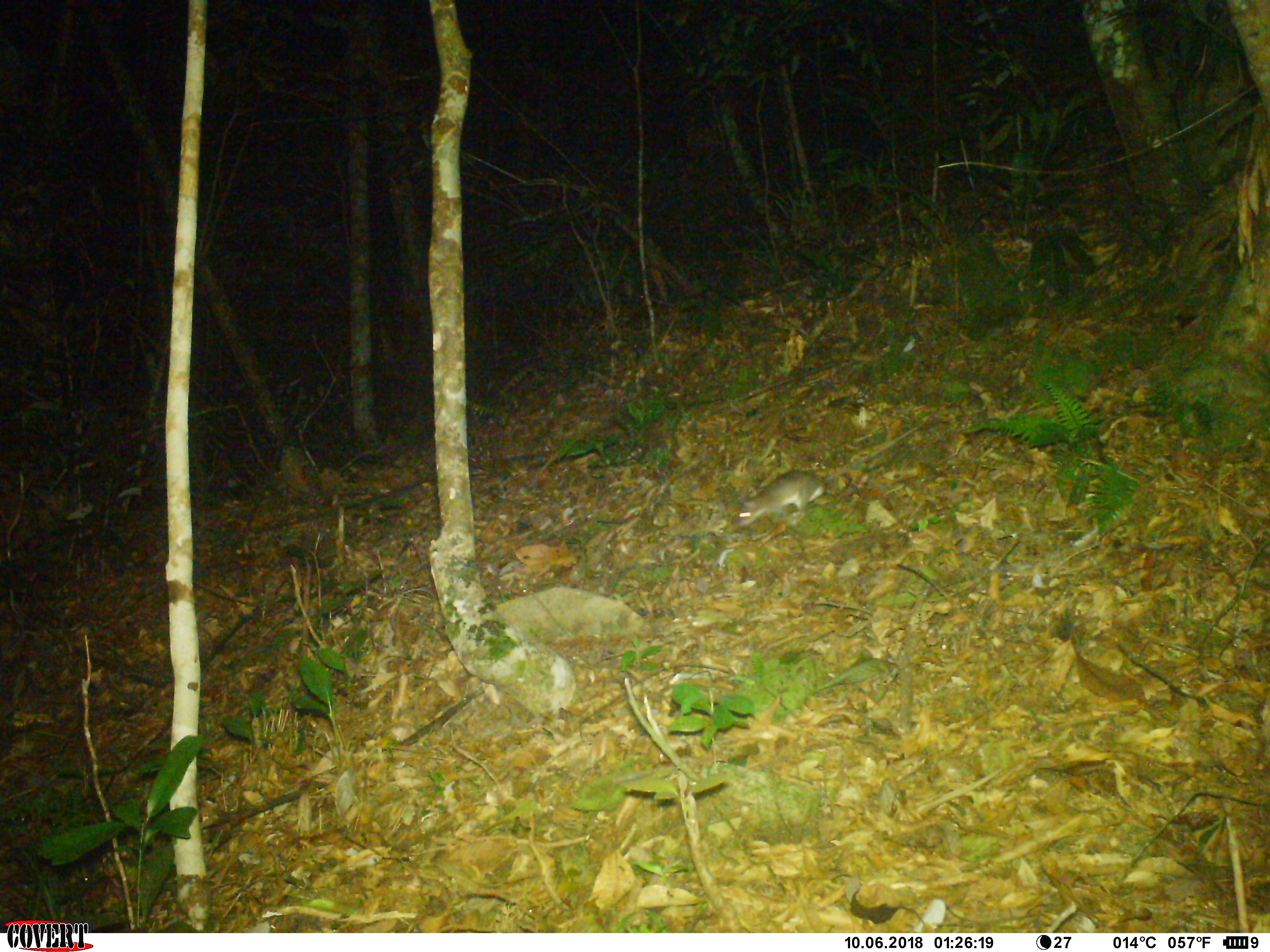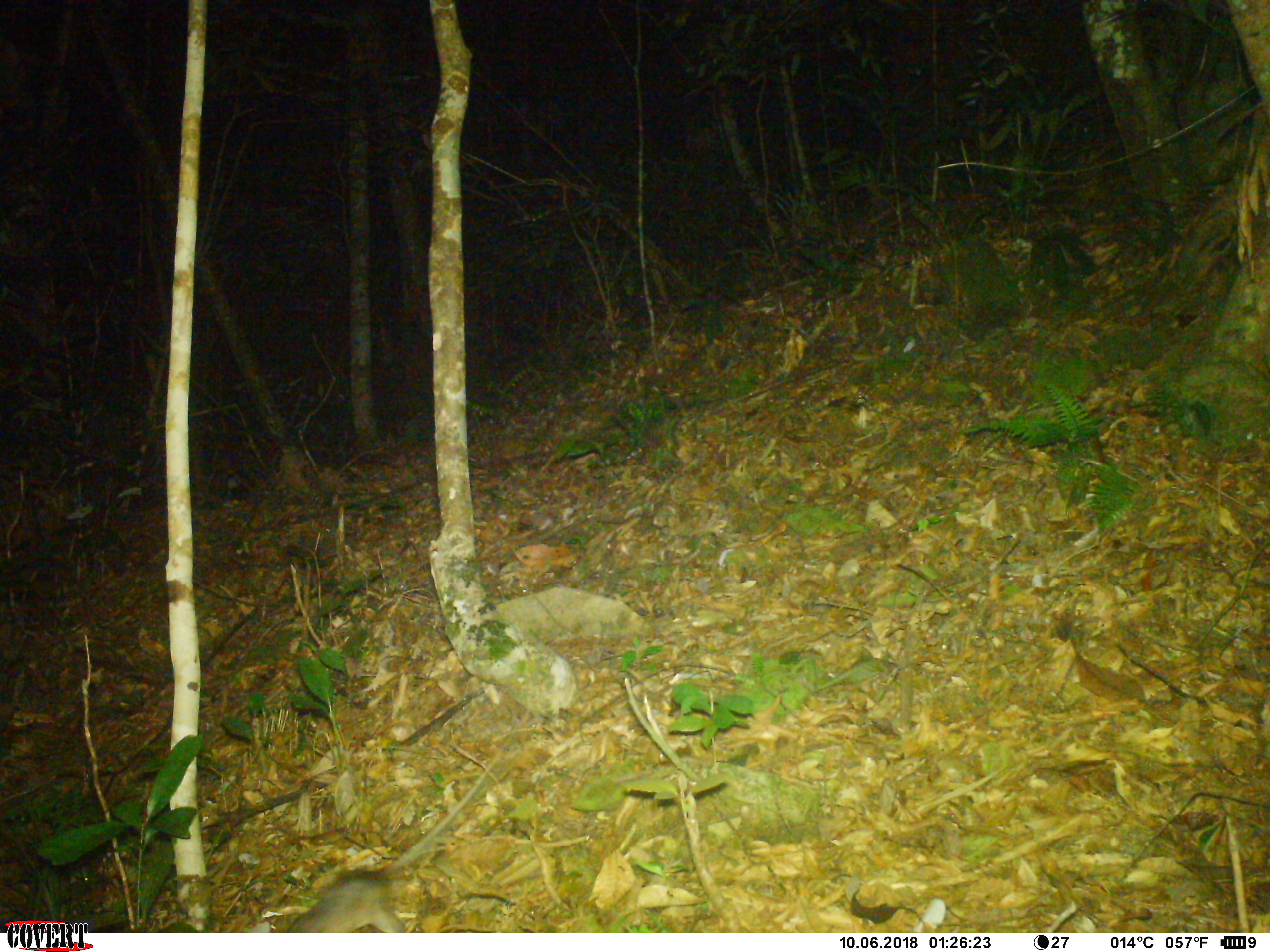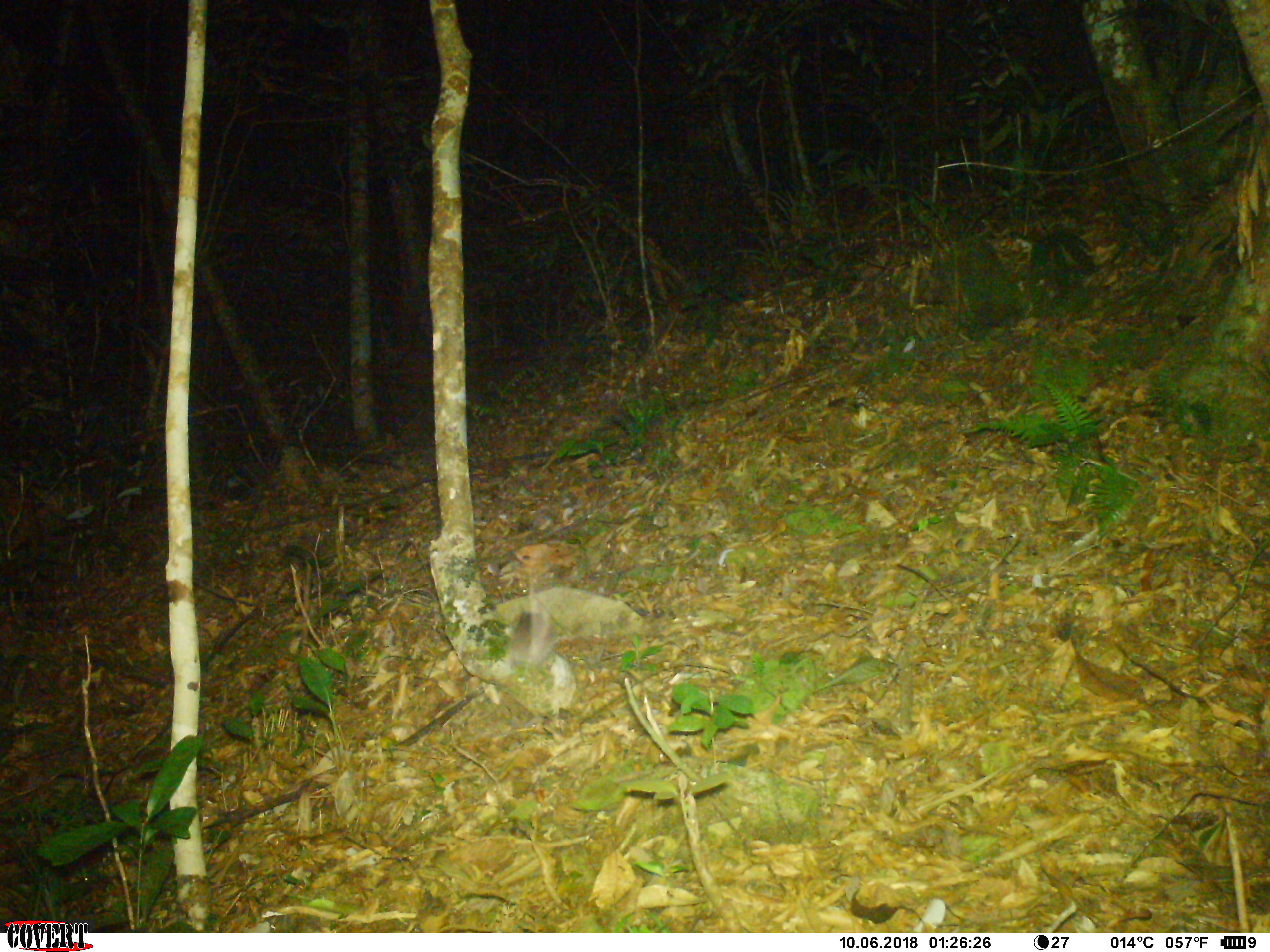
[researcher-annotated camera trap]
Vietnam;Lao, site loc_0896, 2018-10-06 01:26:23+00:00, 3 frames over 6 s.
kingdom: Animalia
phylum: Chordata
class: Mammalia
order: Rodentia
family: Muridae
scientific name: Muridae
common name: old-world mice and rats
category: unidentified murid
Unidentified murid (old-world mice and rats) (Muridae). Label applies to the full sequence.